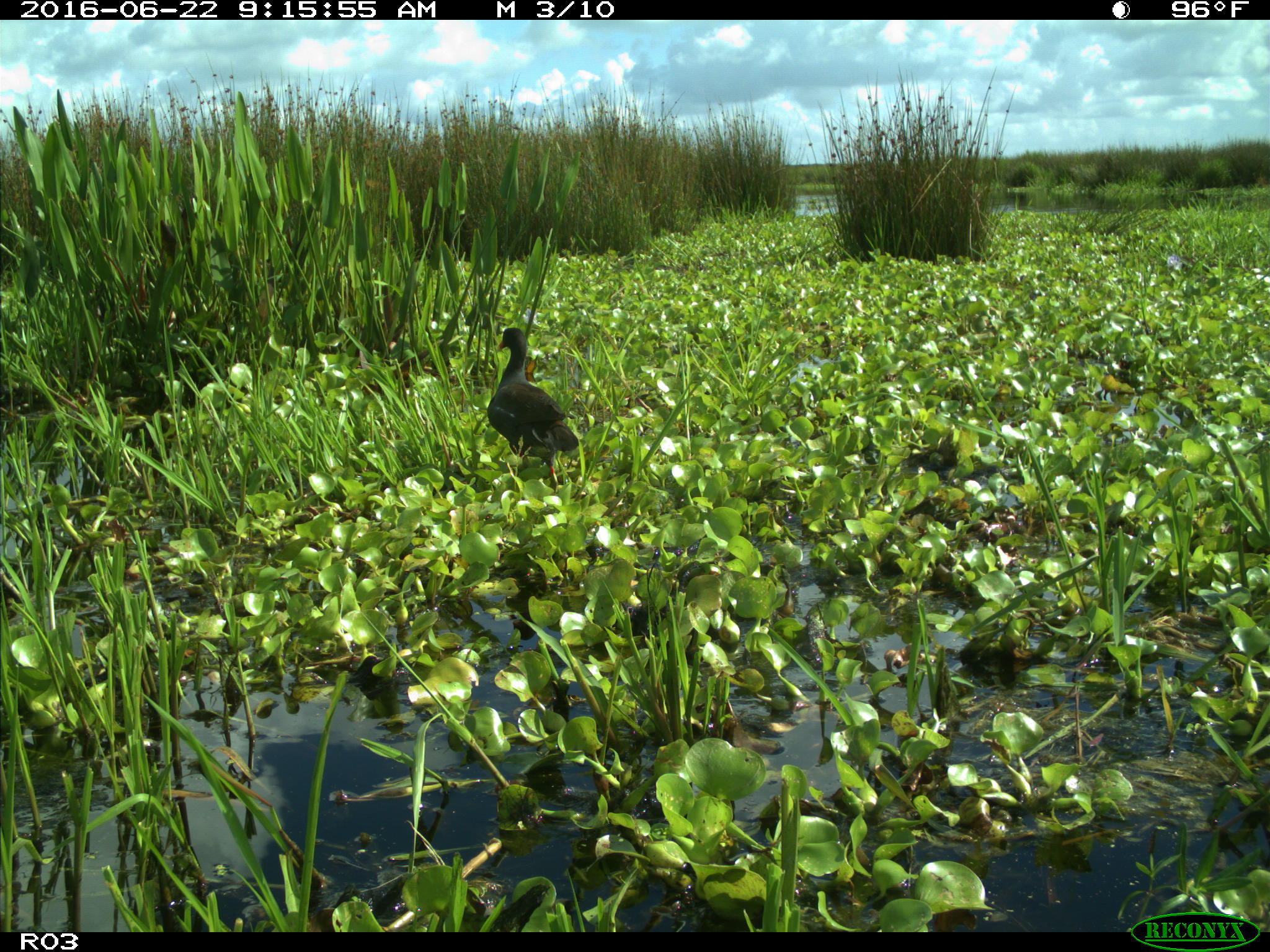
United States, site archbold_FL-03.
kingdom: Animalia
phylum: Chordata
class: Aves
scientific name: Aves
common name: birds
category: unidentified bird